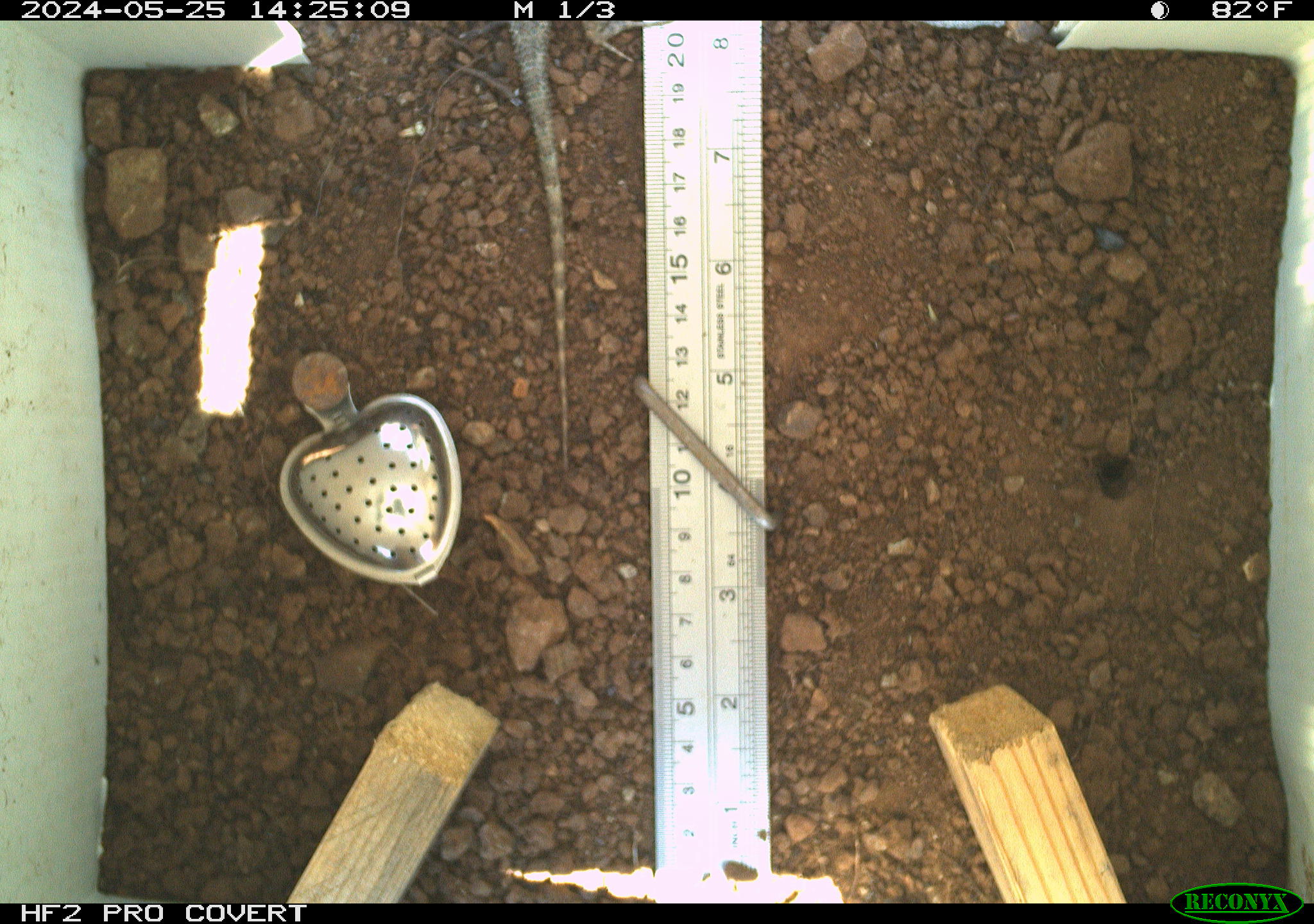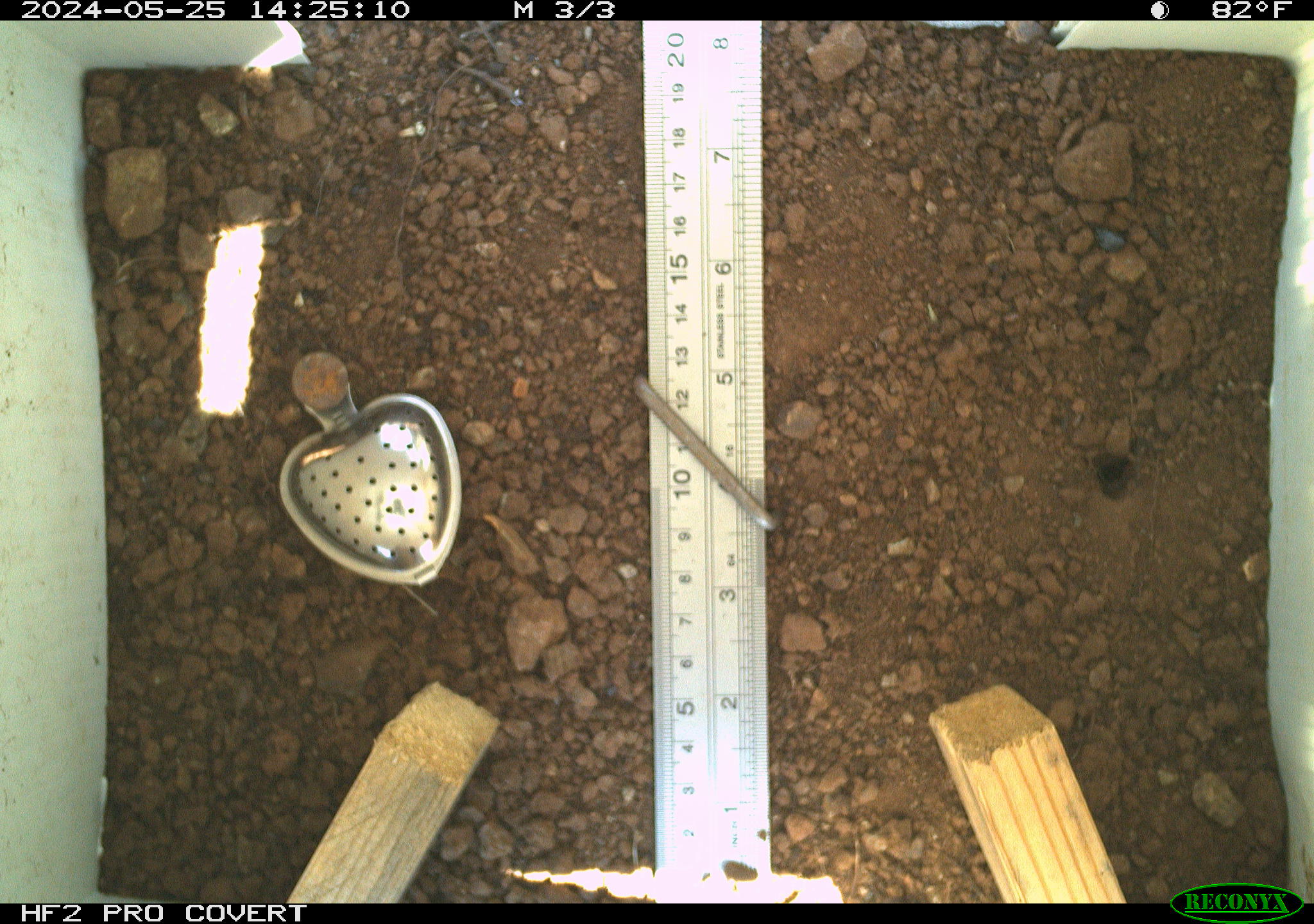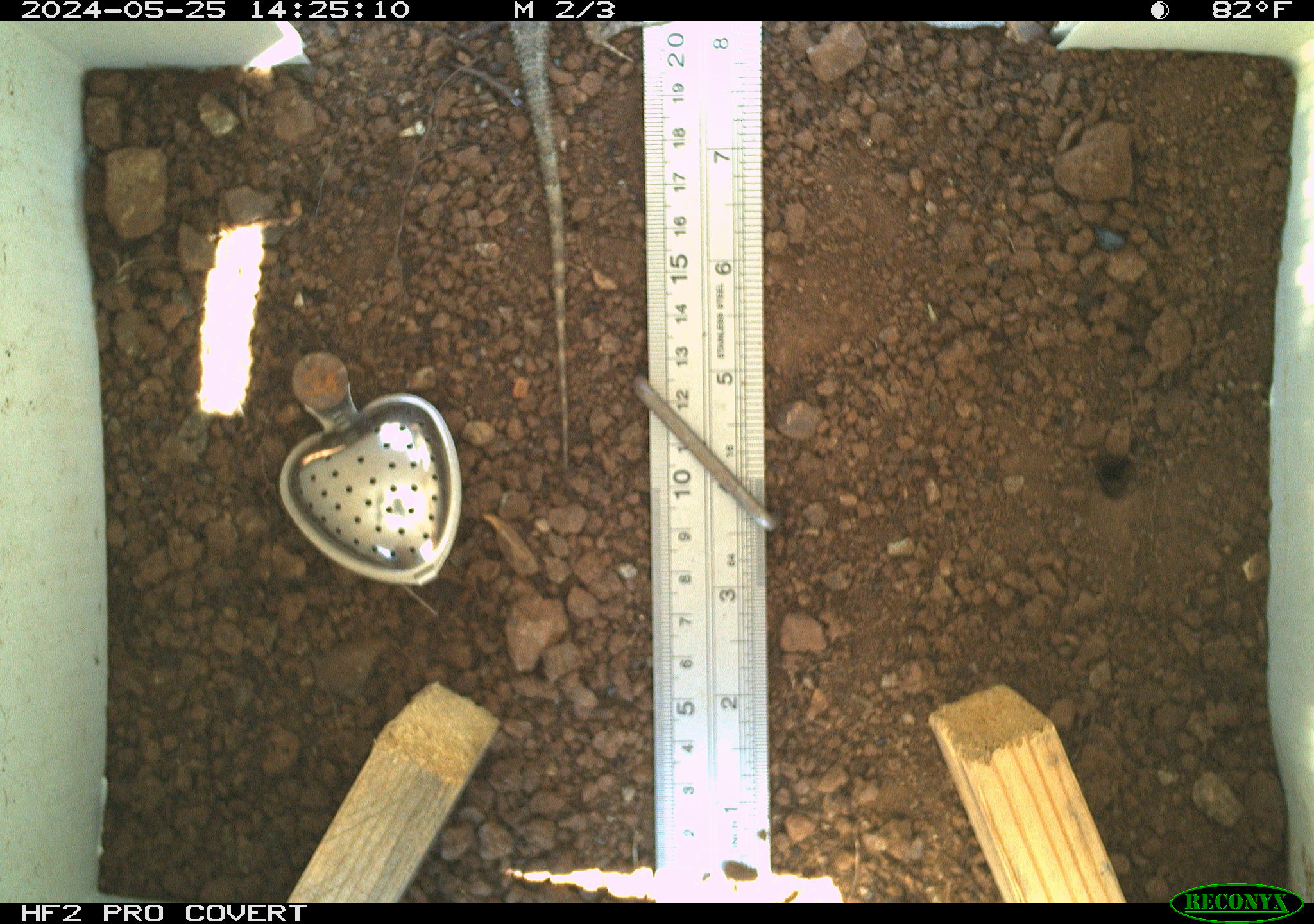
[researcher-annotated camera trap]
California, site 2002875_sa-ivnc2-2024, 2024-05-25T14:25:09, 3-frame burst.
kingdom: Animalia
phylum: Chordata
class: Reptilia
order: Squamata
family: Phrynosomatidae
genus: Sceloporus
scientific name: Sceloporus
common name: spiny lizards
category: sceloporus species